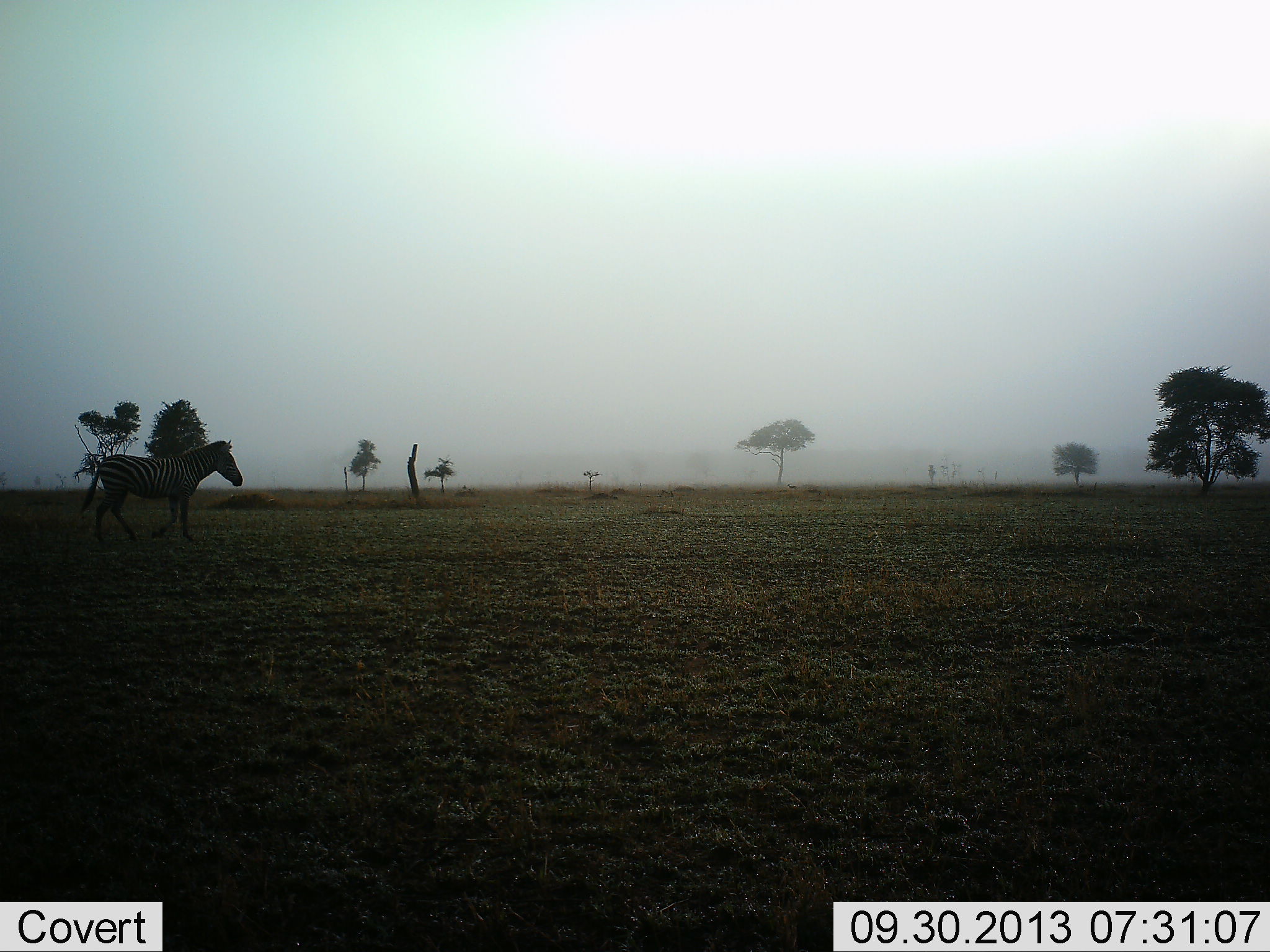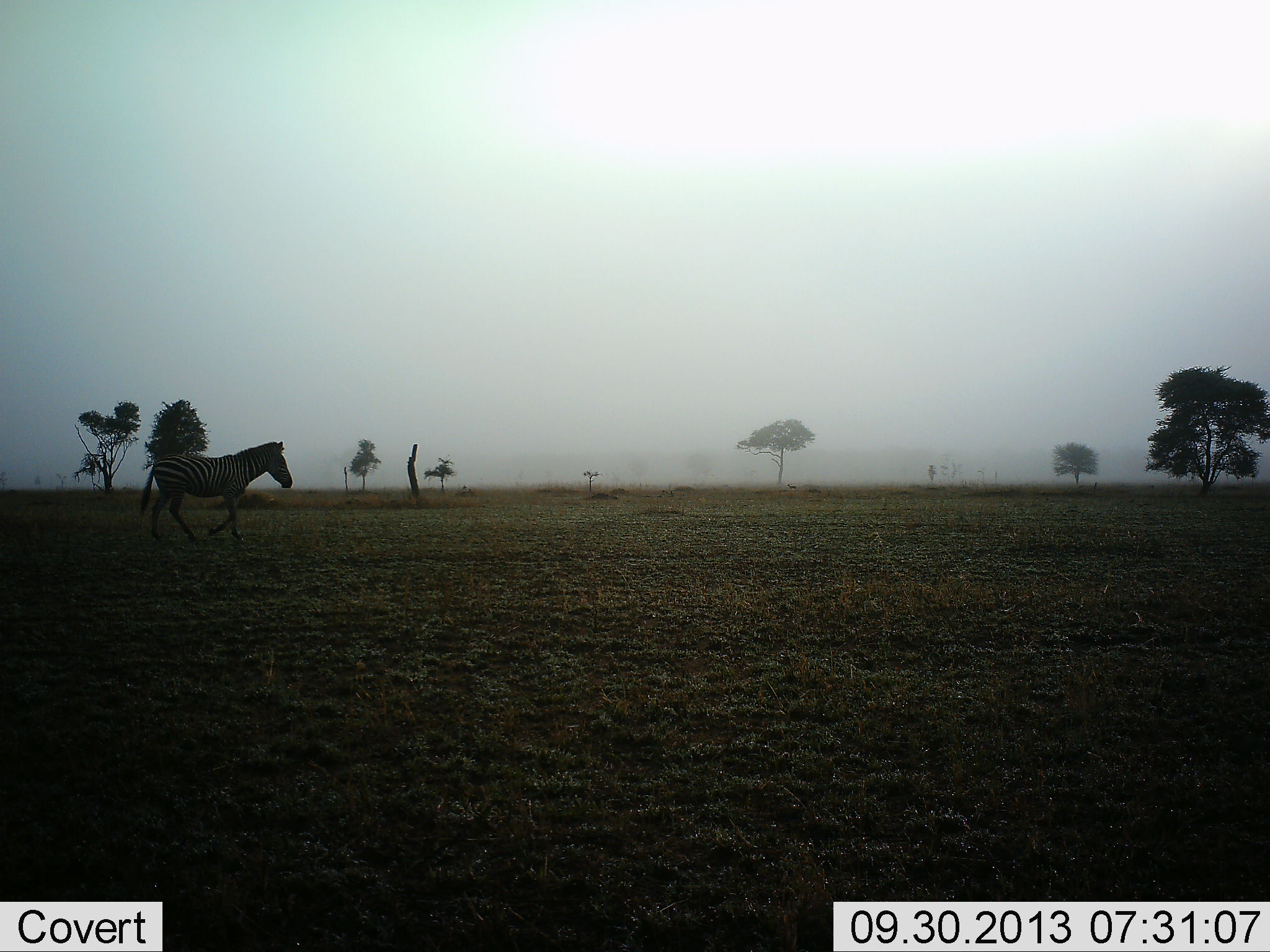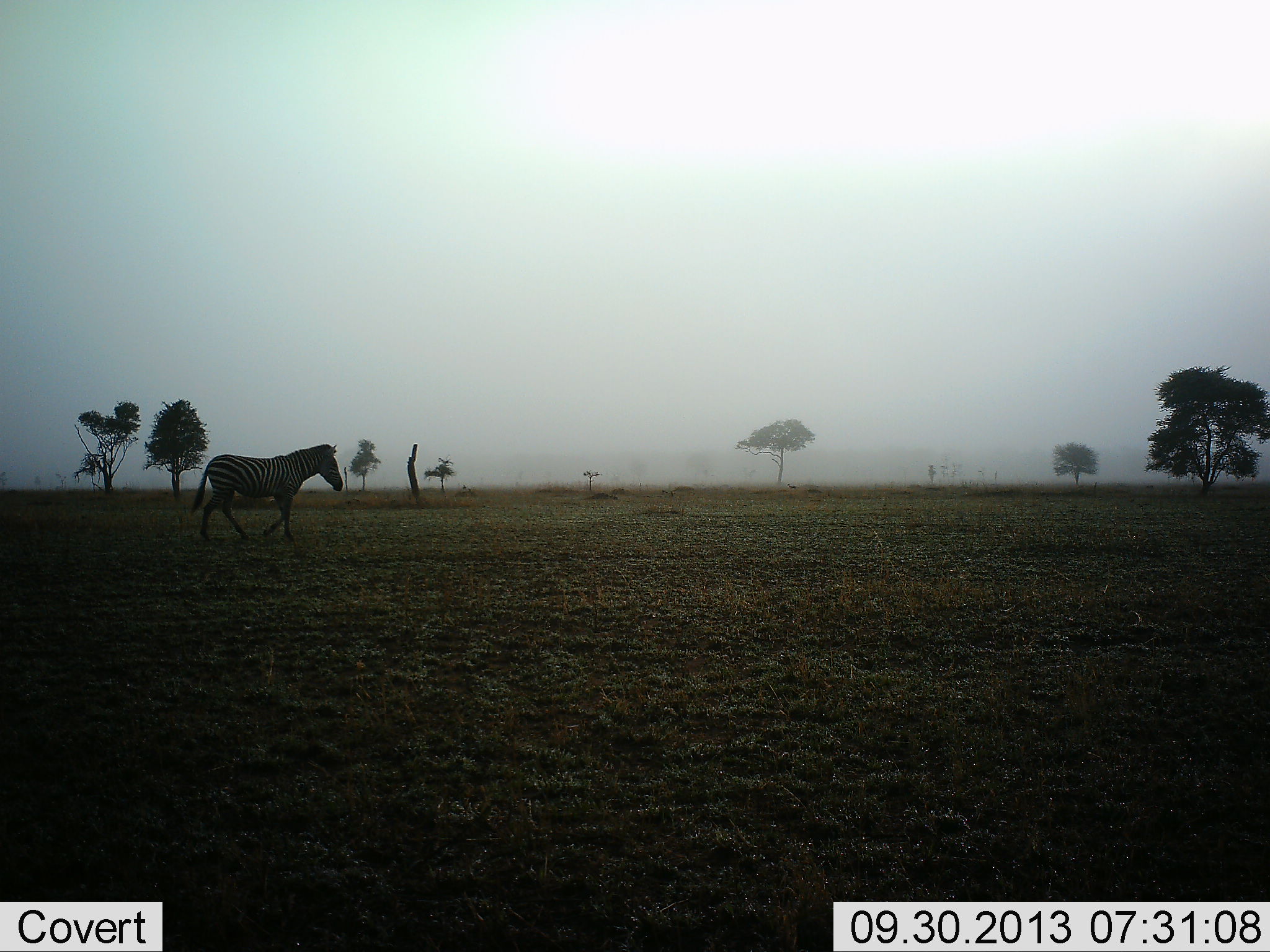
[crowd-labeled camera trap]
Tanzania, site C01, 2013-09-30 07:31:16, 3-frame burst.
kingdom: Animalia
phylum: Chordata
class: Mammalia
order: Perissodactyla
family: Equidae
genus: Equus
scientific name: Equus quagga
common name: plains zebra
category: zebra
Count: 1.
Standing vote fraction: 0%.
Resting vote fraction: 0%.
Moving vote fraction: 100%.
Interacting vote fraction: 0%.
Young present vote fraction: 0%.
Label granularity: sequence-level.